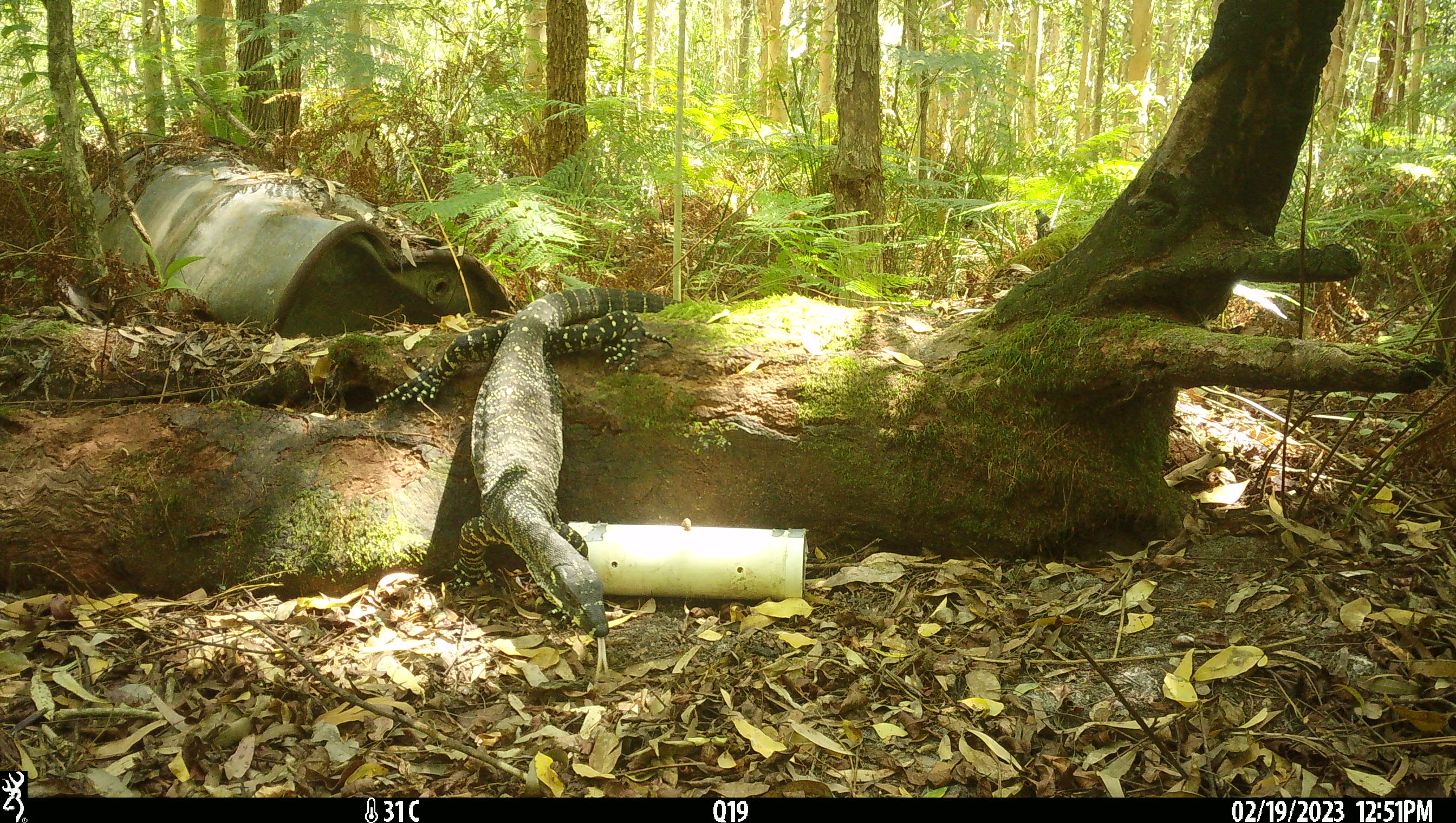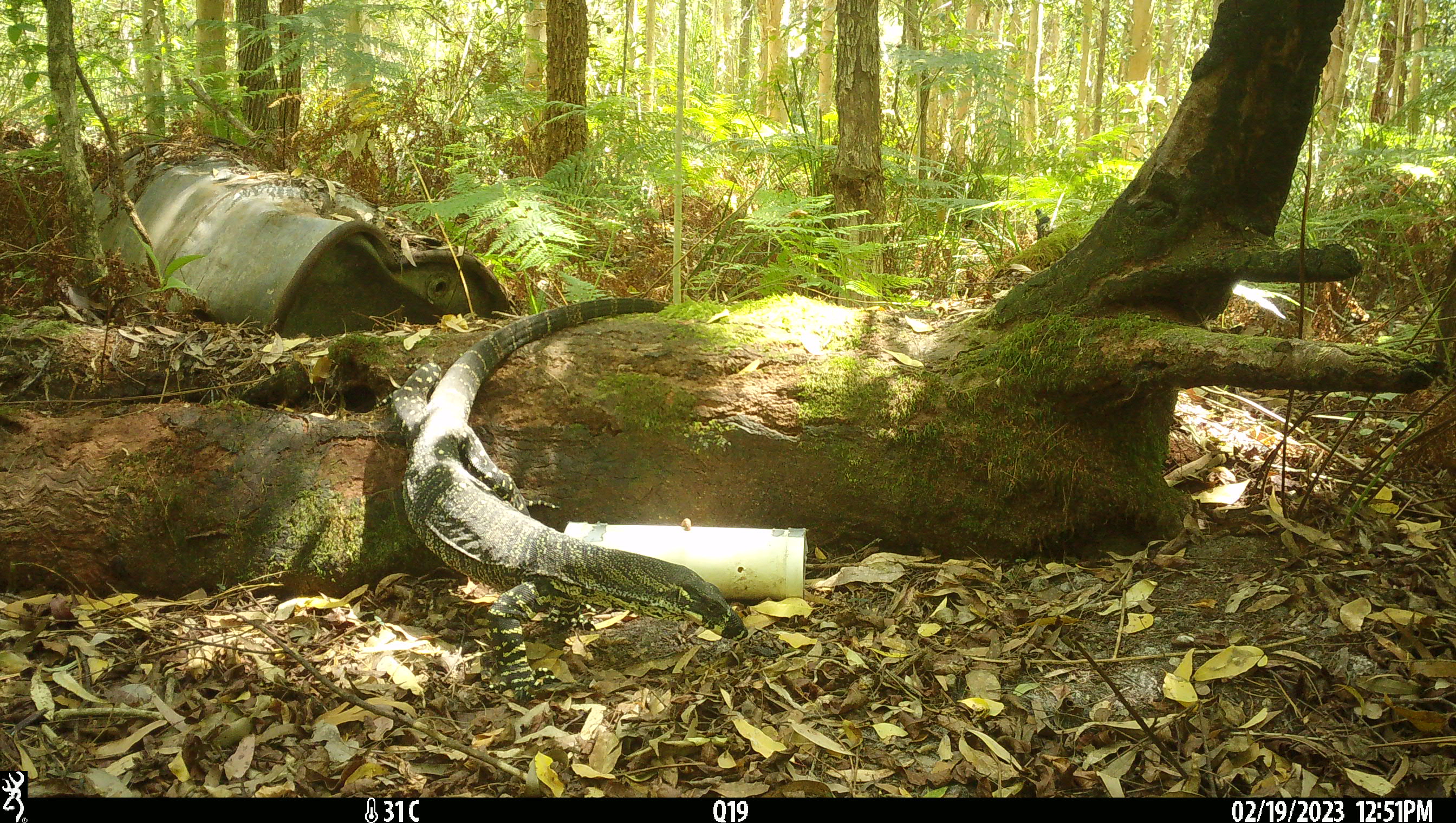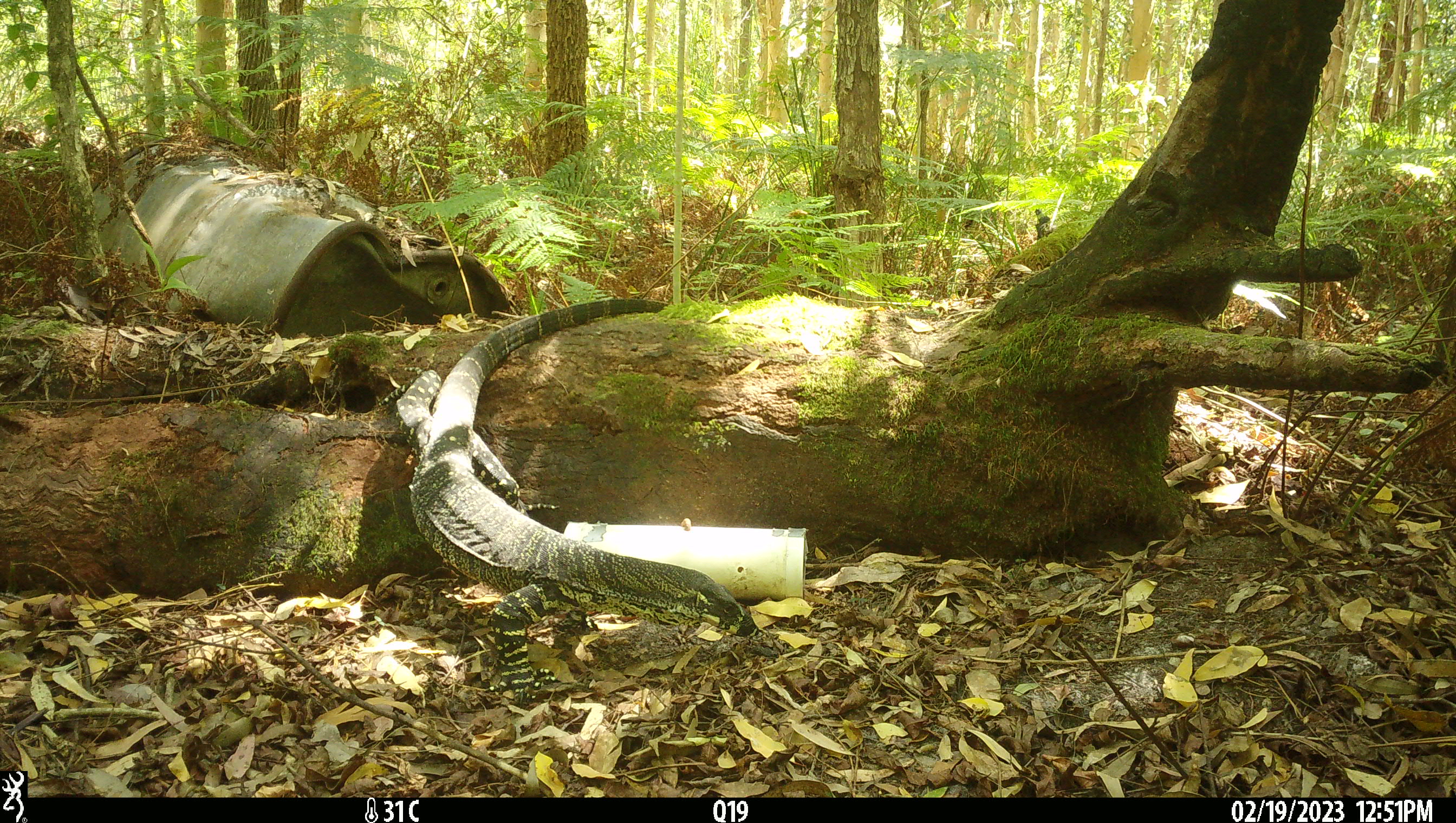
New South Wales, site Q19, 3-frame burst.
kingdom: Animalia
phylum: Chordata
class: Reptilia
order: Squamata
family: Varanidae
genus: Varanus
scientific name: Varanus varius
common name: lace monitor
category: goanna